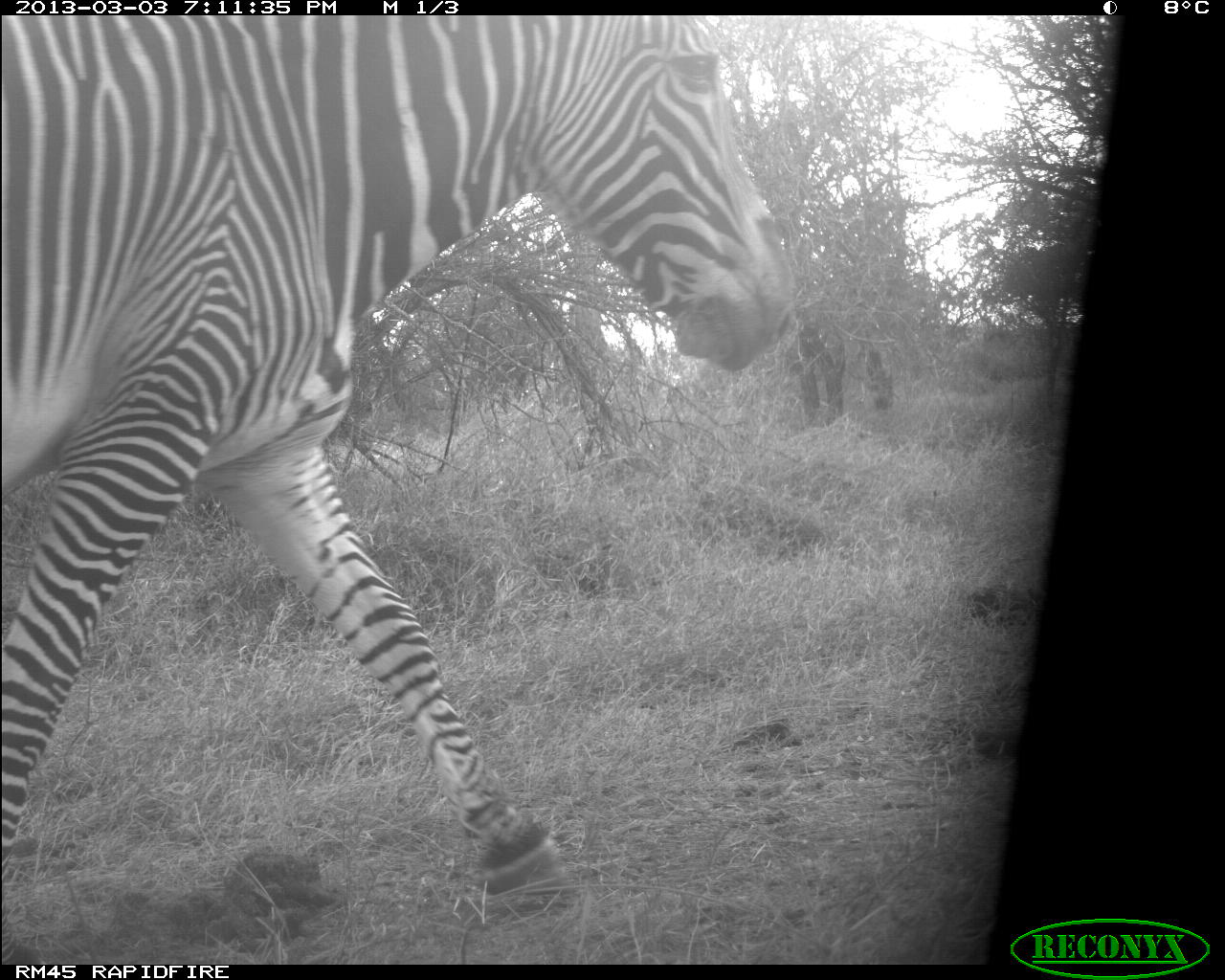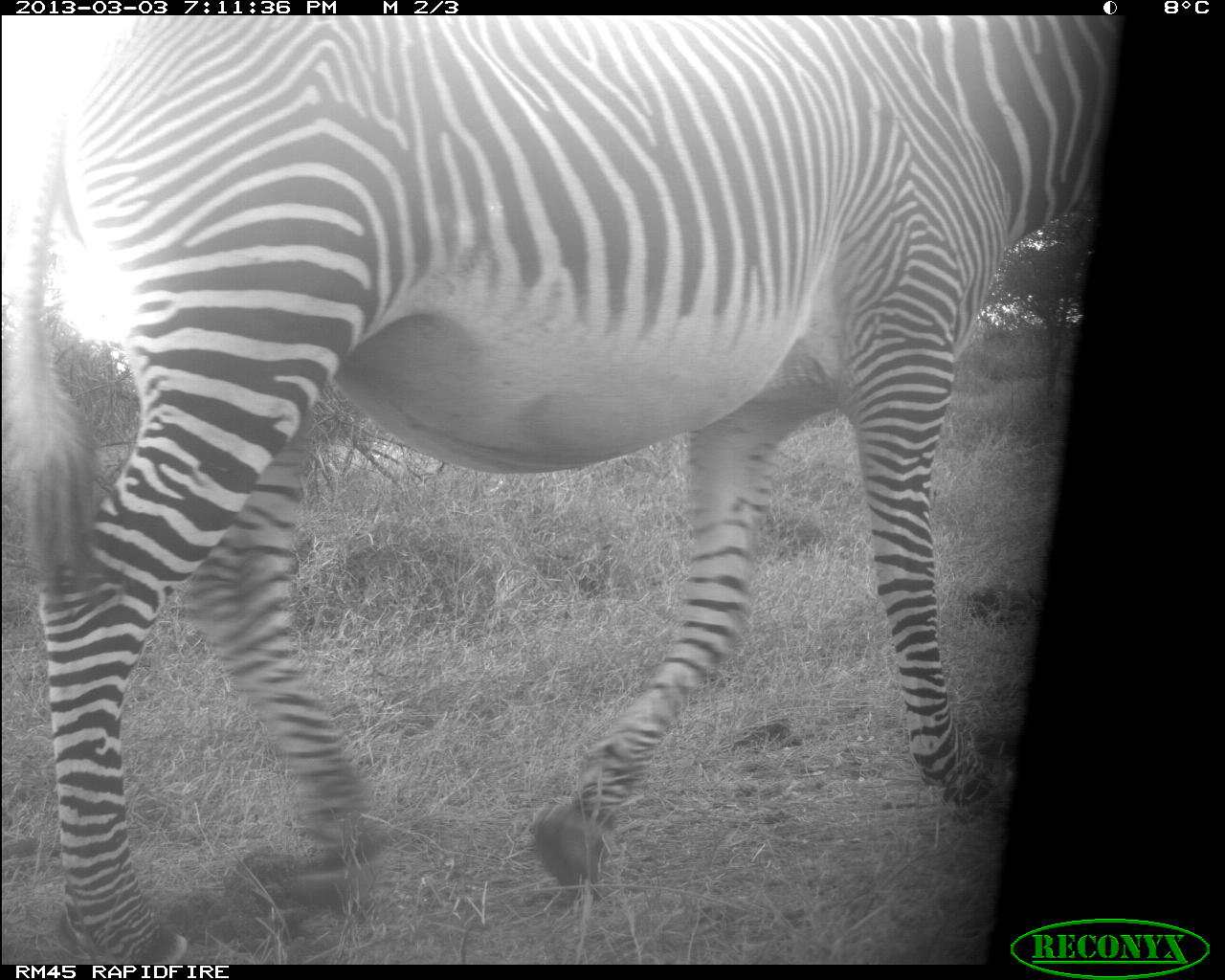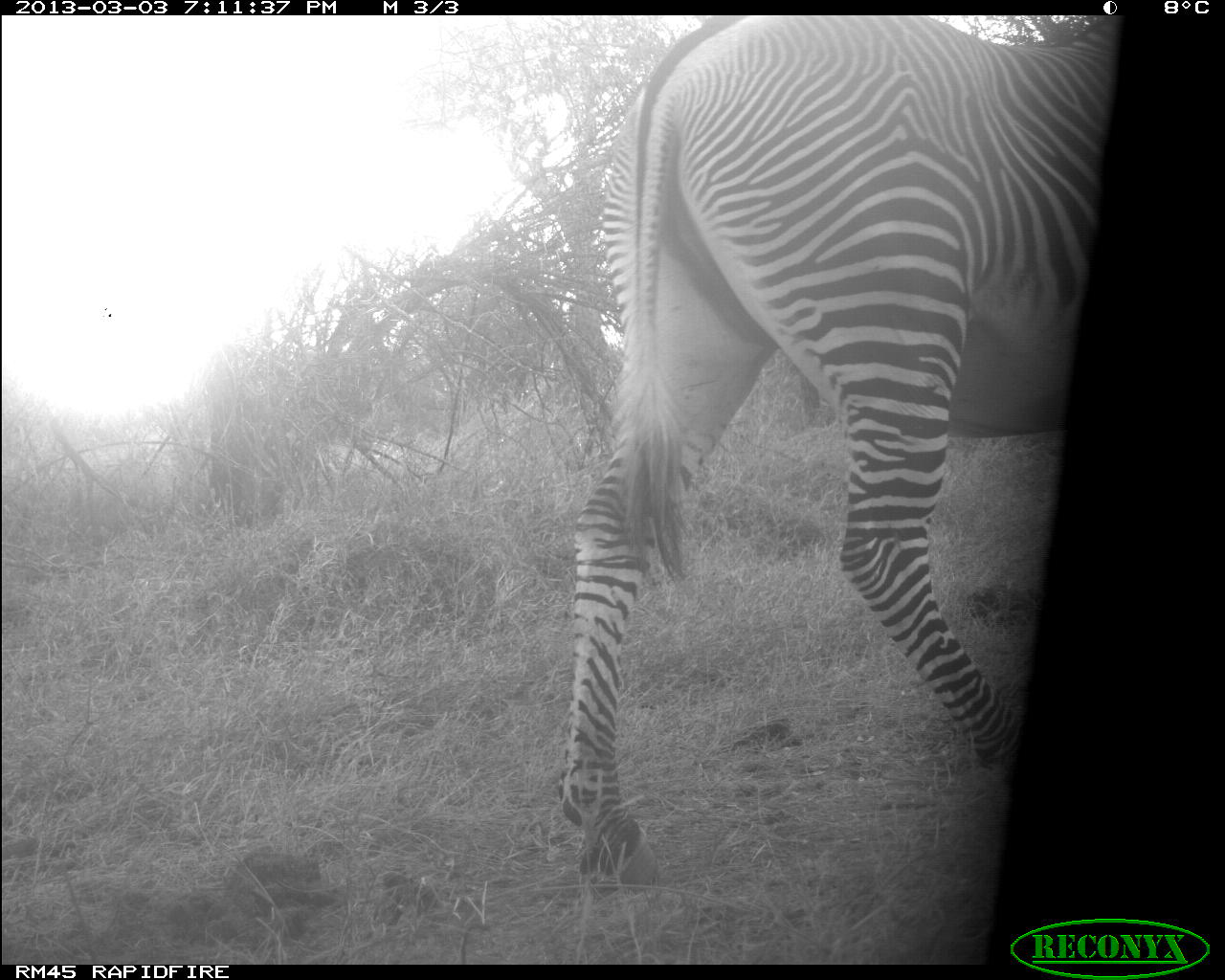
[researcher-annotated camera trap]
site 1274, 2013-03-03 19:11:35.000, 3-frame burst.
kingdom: Animalia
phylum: Chordata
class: Mammalia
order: Perissodactyla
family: Equidae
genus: Equus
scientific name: Equus grevyi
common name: grévy's zebra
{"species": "Equus grevyi (grévy's zebra)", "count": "1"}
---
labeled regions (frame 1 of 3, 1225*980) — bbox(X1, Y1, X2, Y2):
equus grevyi: bbox(0, 16, 802, 943); bbox(798, 300, 894, 426)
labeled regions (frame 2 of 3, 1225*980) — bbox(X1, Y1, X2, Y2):
equus grevyi: bbox(0, 15, 1125, 964)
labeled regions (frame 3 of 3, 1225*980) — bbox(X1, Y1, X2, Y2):
equus grevyi: bbox(558, 15, 1117, 876)